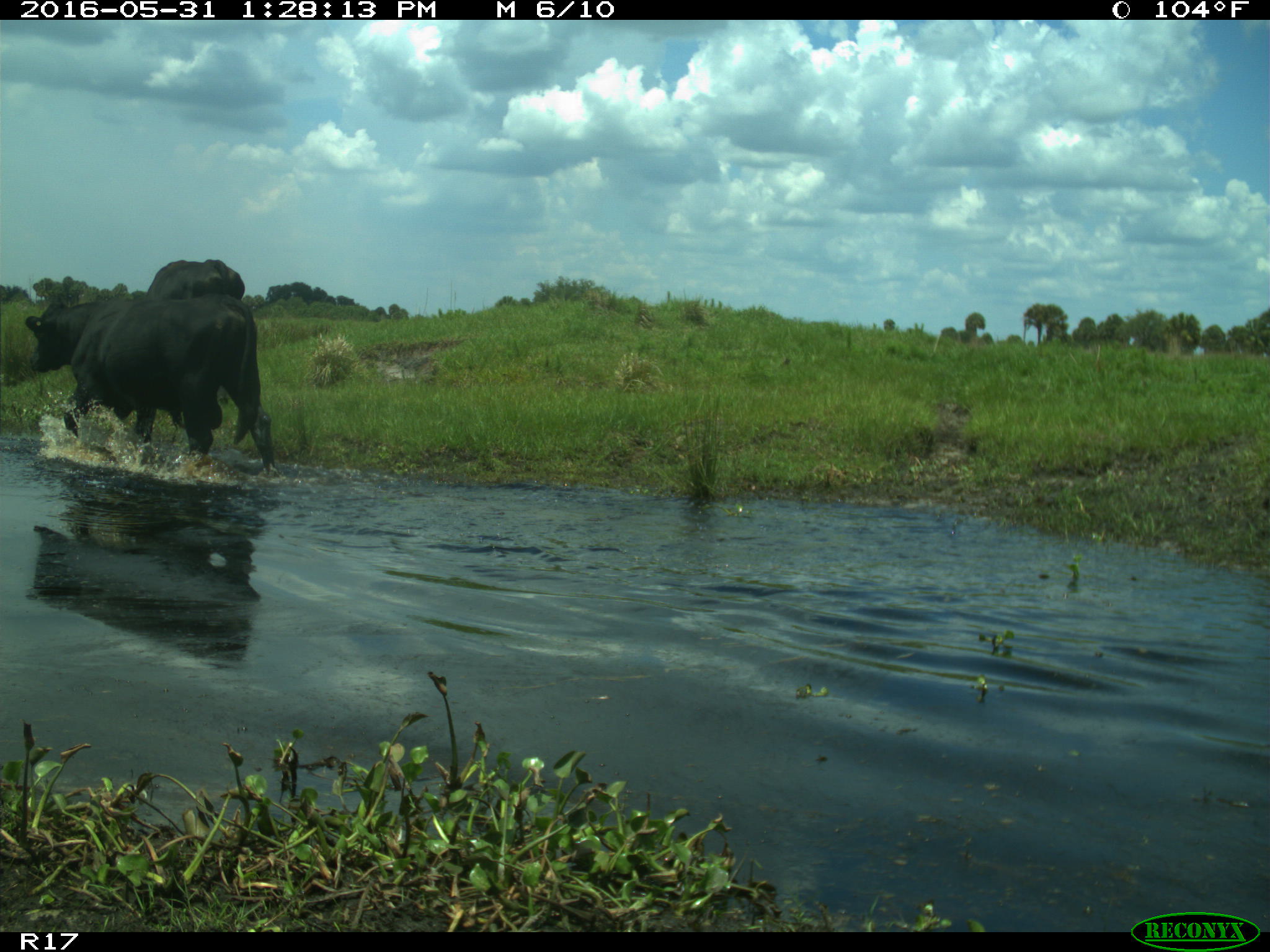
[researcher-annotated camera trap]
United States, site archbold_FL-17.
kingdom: Animalia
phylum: Chordata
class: Mammalia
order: Artiodactyla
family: Bovidae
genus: Bos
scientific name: Bos taurus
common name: domestic cow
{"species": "Bos taurus (domestic cow)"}